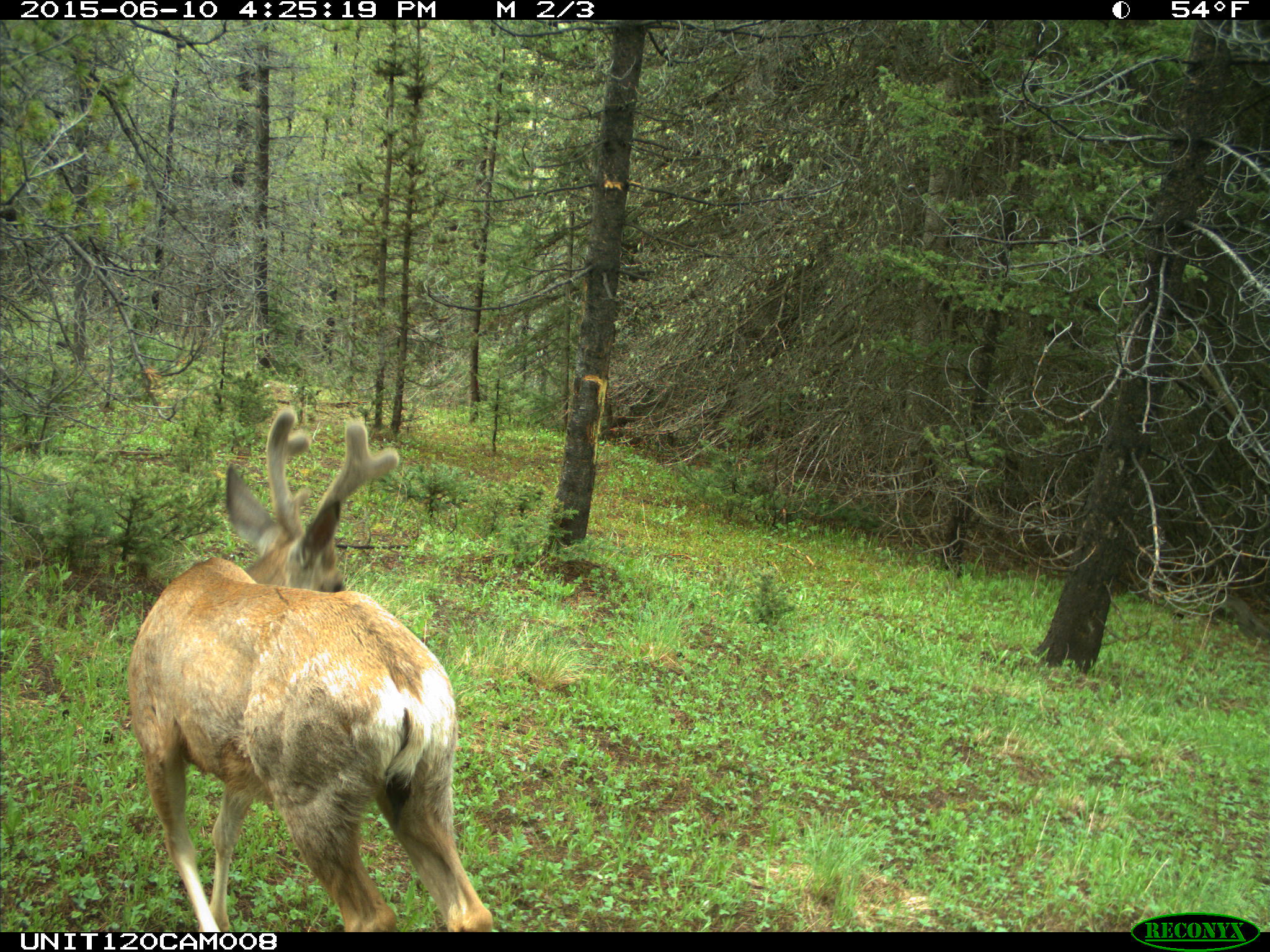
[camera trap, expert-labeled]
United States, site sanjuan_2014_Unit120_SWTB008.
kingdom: Animalia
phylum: Chordata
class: Mammalia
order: Artiodactyla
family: Cervidae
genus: Odocoileus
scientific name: Odocoileus hemionus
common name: mule deer